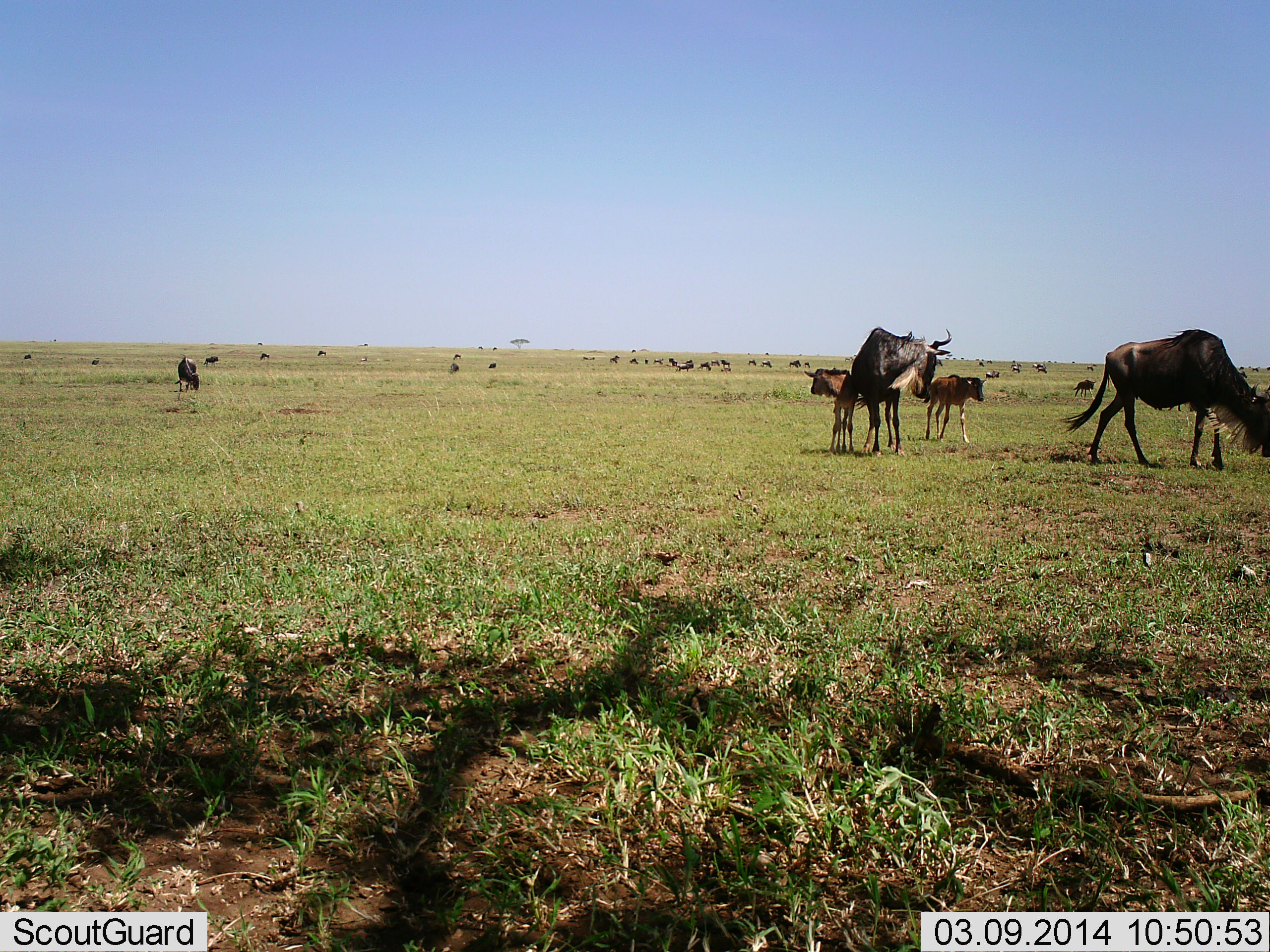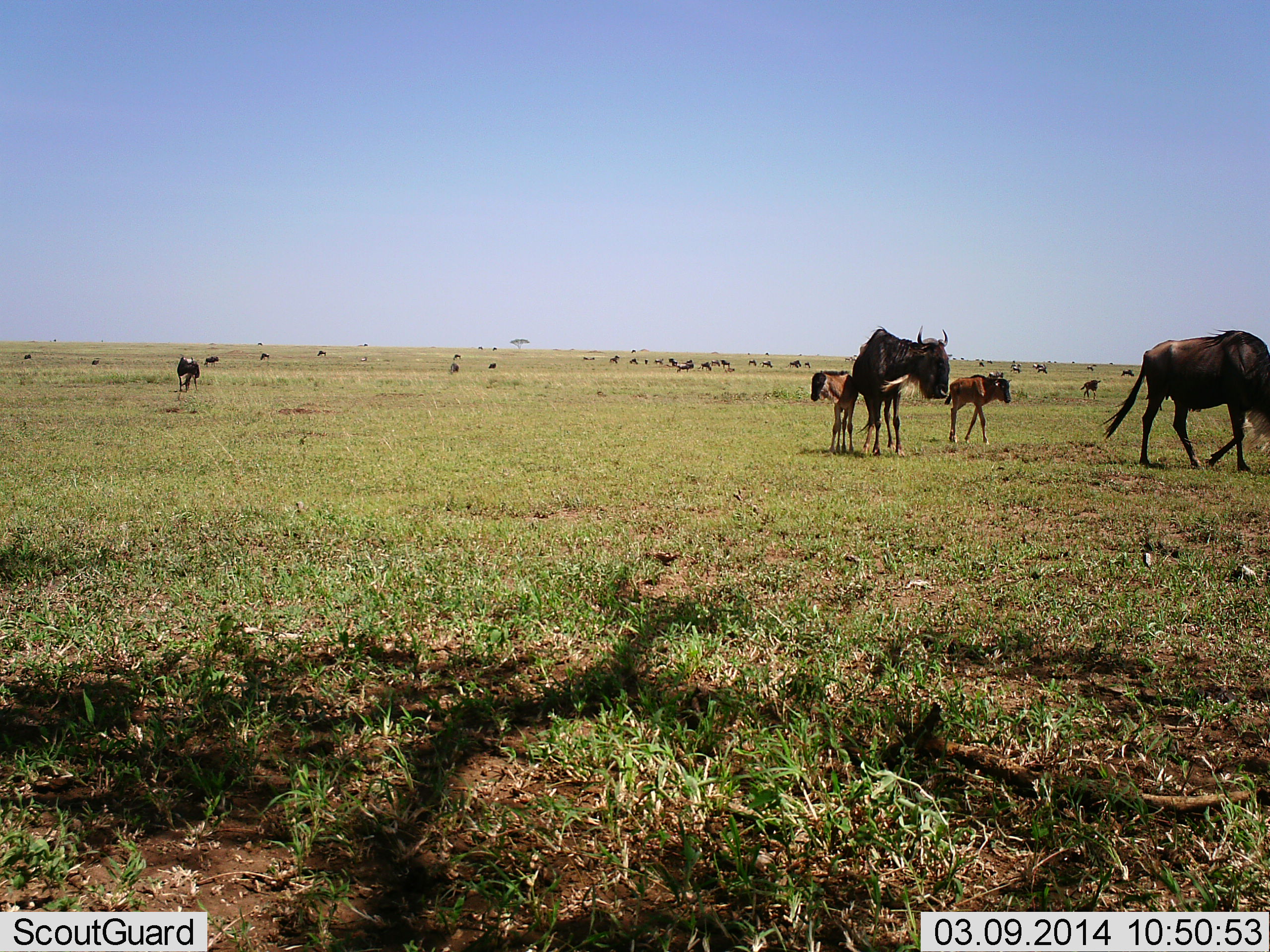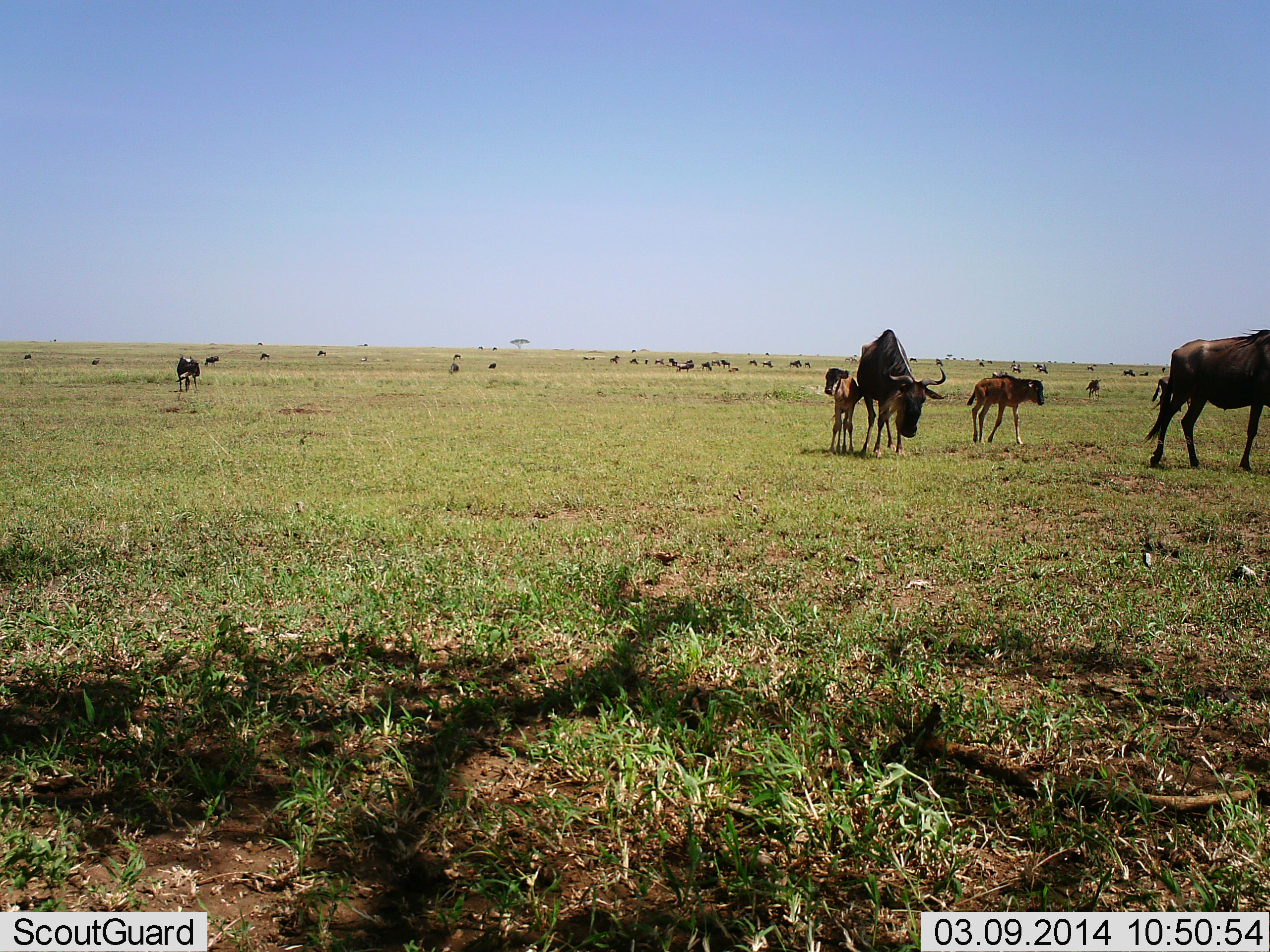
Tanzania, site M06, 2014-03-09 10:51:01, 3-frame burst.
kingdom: Animalia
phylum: Chordata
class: Mammalia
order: Artiodactyla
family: Bovidae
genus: Connochaetes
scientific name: Connochaetes taurinus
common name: blue wildebeest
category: wildebeest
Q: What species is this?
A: Wildebeest (blue wildebeest) (Connochaetes taurinus).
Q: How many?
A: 11-50.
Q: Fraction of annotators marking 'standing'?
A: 80%.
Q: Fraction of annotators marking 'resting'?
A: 10%.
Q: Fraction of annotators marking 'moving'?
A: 100%.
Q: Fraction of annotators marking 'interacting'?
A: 10%.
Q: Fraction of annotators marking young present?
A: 80%.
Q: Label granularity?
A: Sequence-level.